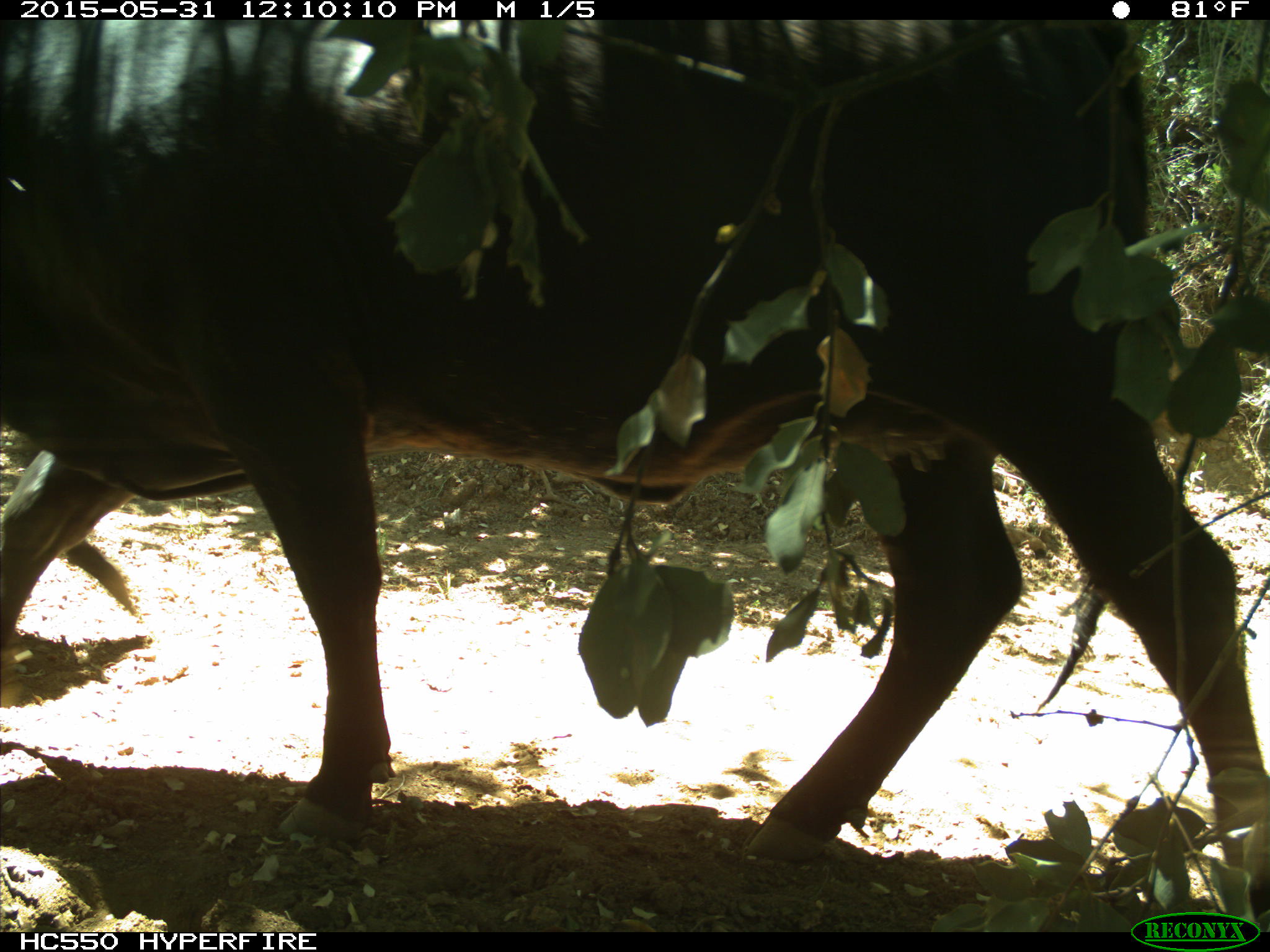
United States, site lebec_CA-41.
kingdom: Animalia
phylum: Chordata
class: Mammalia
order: Artiodactyla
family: Bovidae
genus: Bos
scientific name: Bos taurus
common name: domestic cow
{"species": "Bos taurus (domestic cow)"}